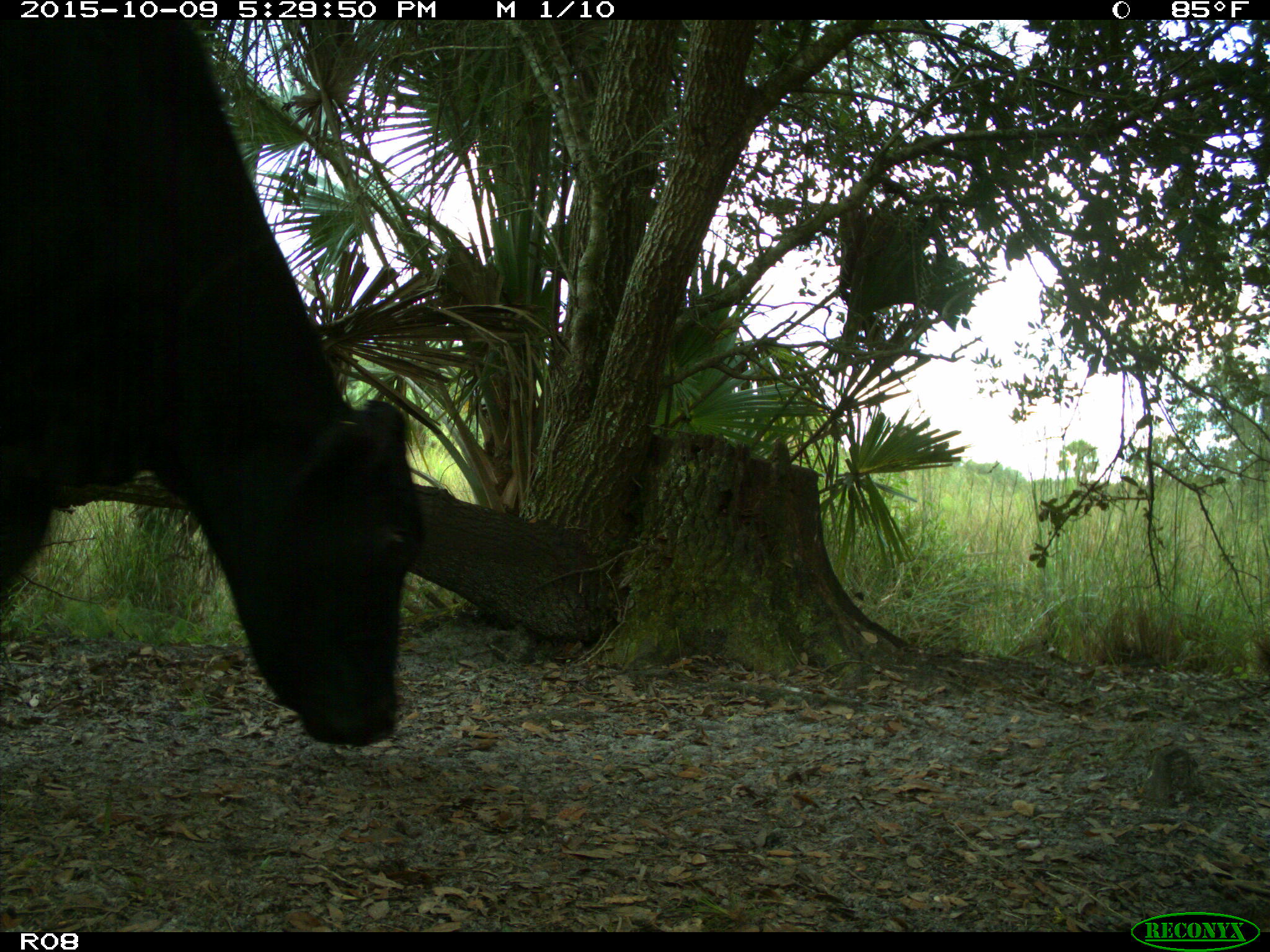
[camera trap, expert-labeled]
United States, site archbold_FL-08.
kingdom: Animalia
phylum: Chordata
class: Mammalia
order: Artiodactyla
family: Bovidae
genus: Bos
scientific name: Bos taurus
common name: domestic cow